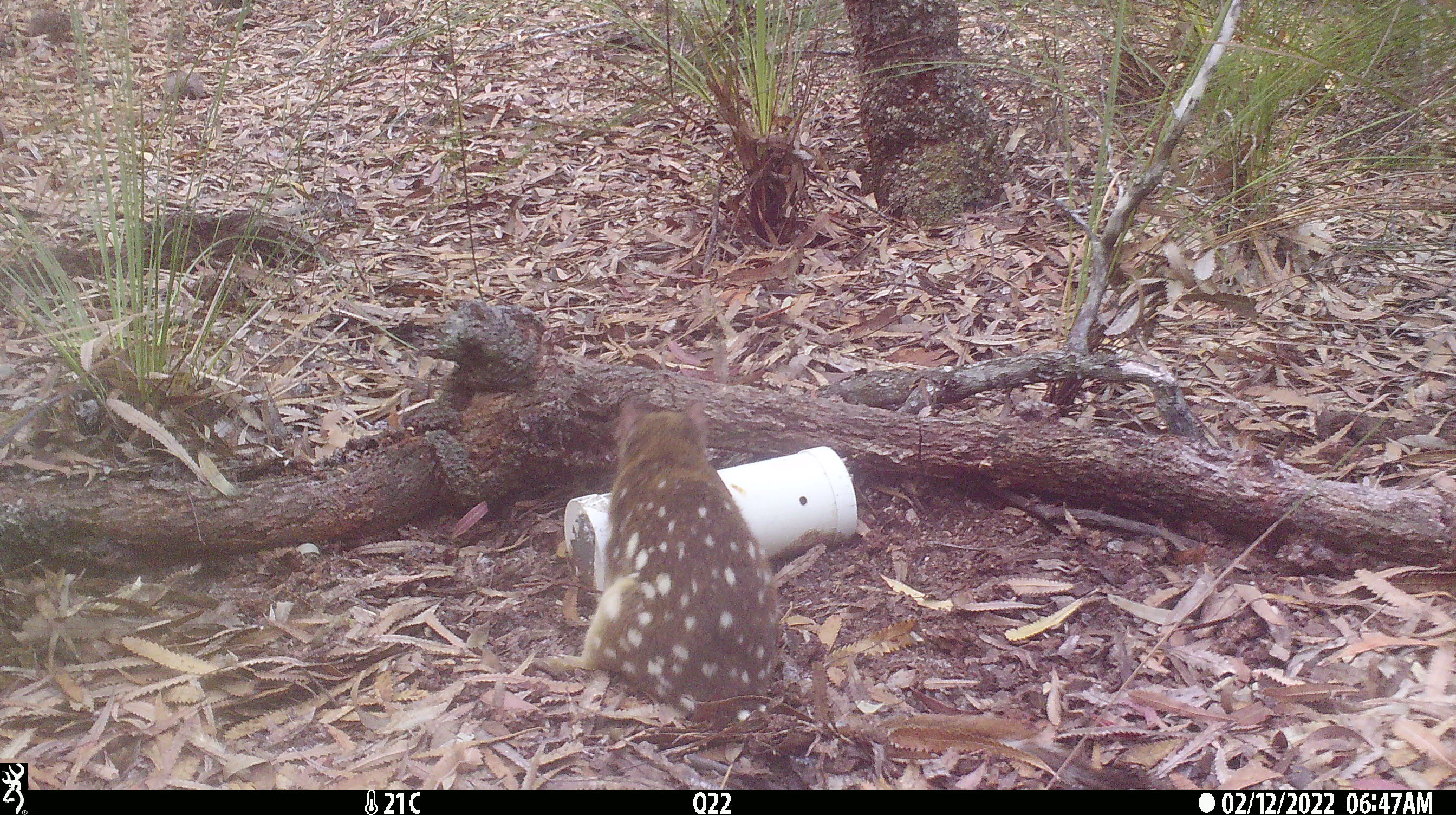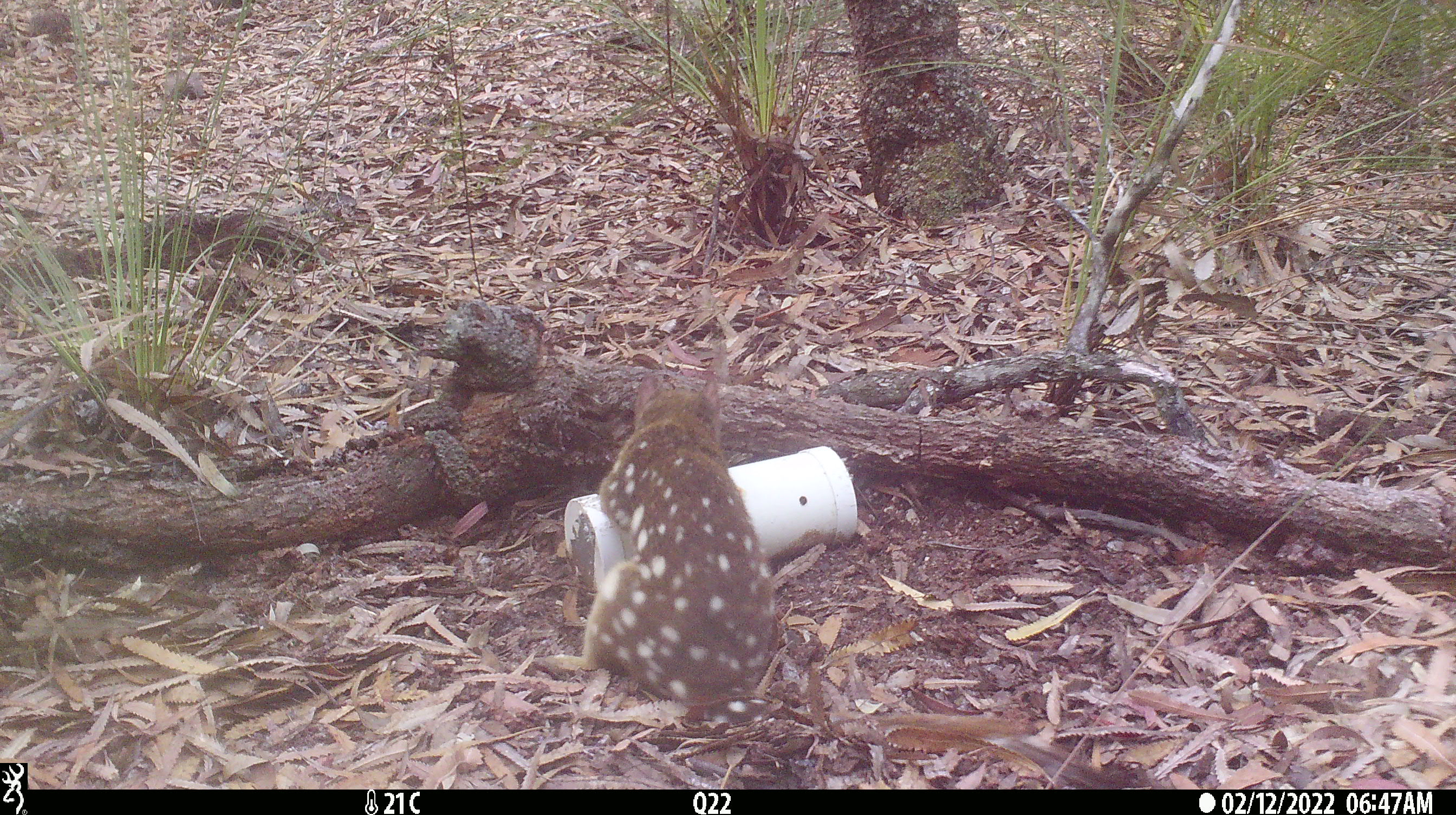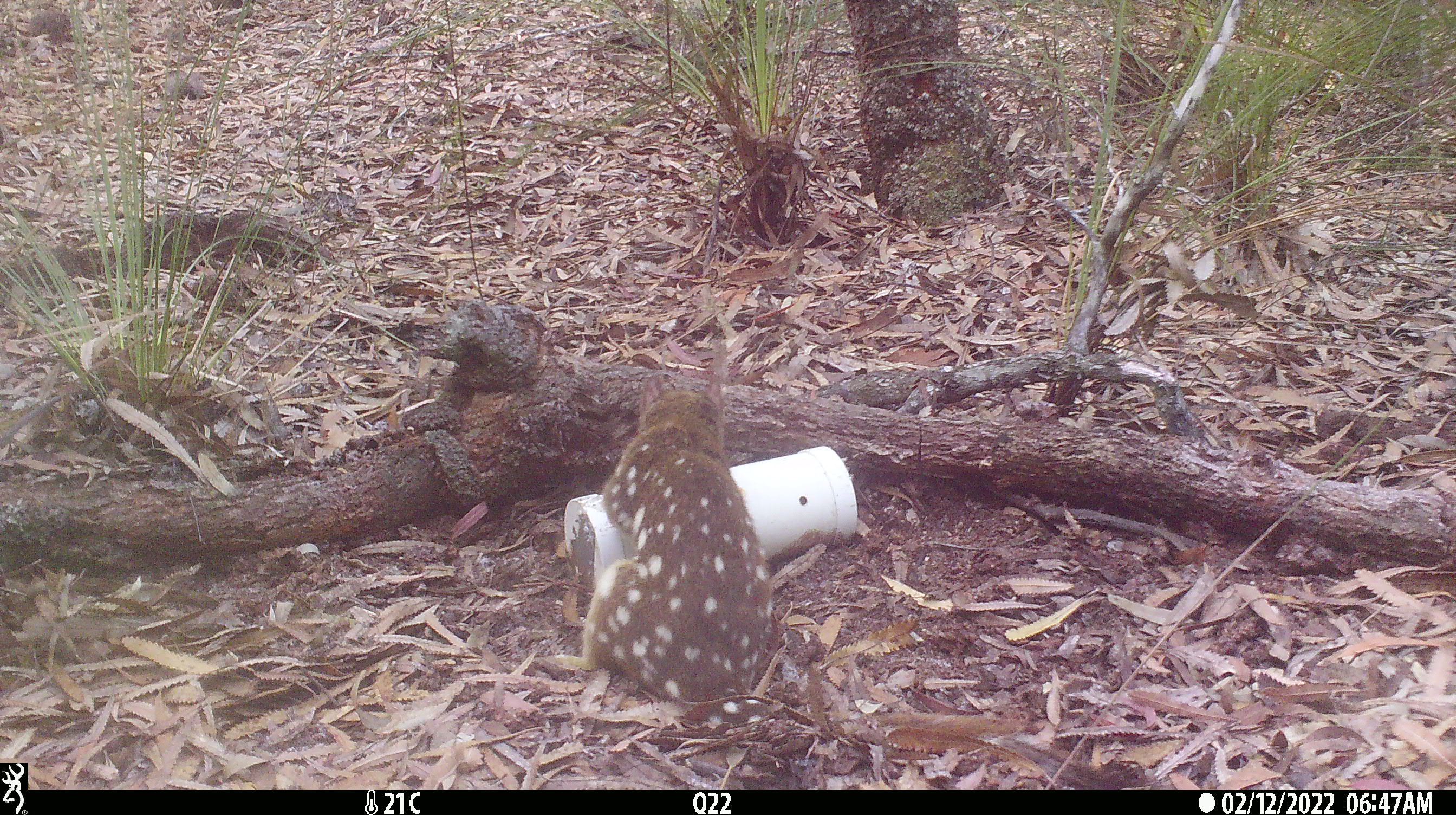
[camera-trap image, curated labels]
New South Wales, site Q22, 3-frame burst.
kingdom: Animalia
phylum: Chordata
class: Mammalia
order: Dasyuromorphia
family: Dasyuridae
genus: Dasyurus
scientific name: Dasyurus maculatus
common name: spotted-tailed quoll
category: quoll